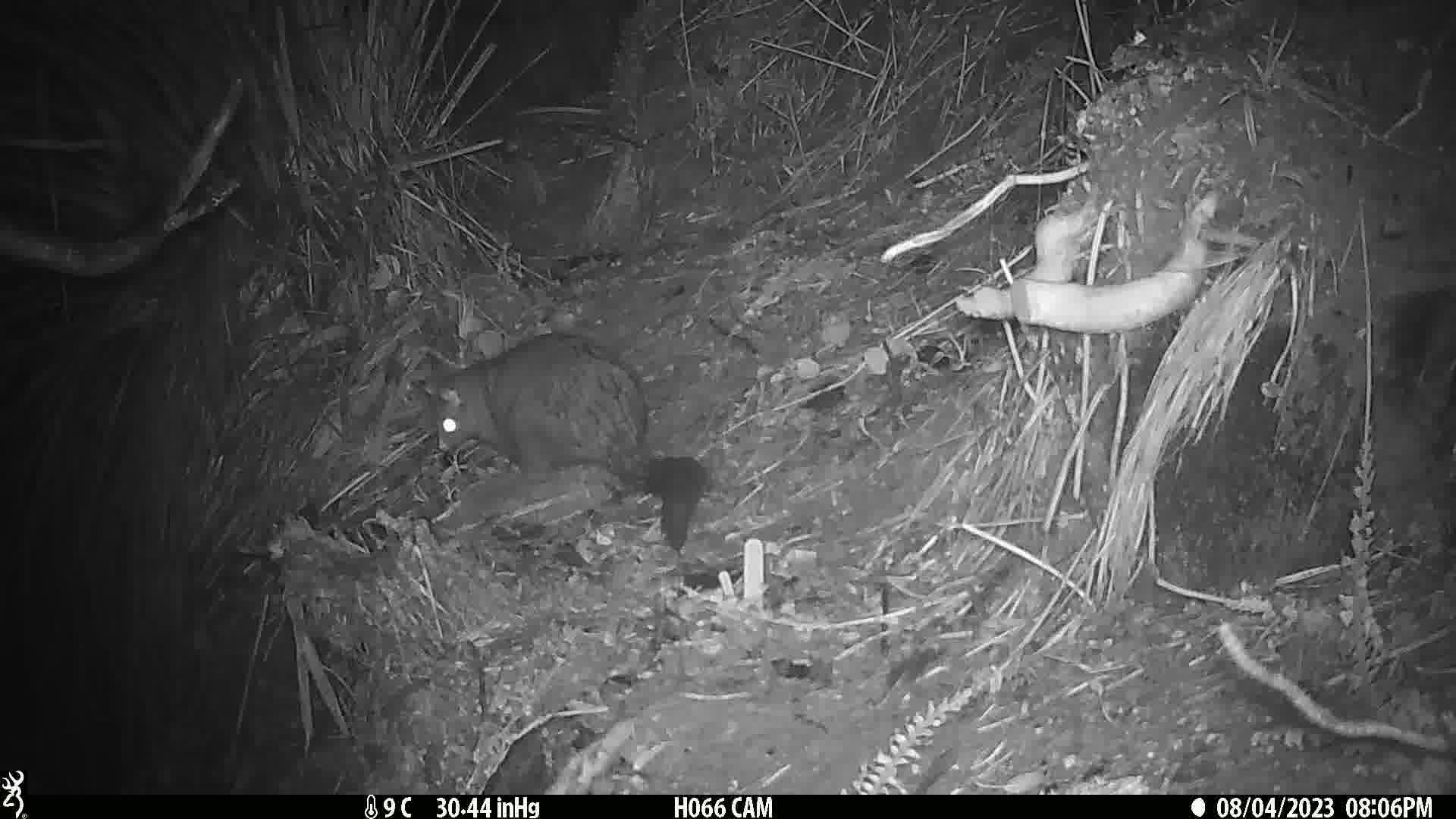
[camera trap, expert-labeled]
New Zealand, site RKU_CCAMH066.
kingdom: Animalia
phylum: Chordata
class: Mammalia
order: Diprotodontia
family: Phalangeridae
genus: Trichosurus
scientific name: Trichosurus vulpecula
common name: common brushtail possum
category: possum